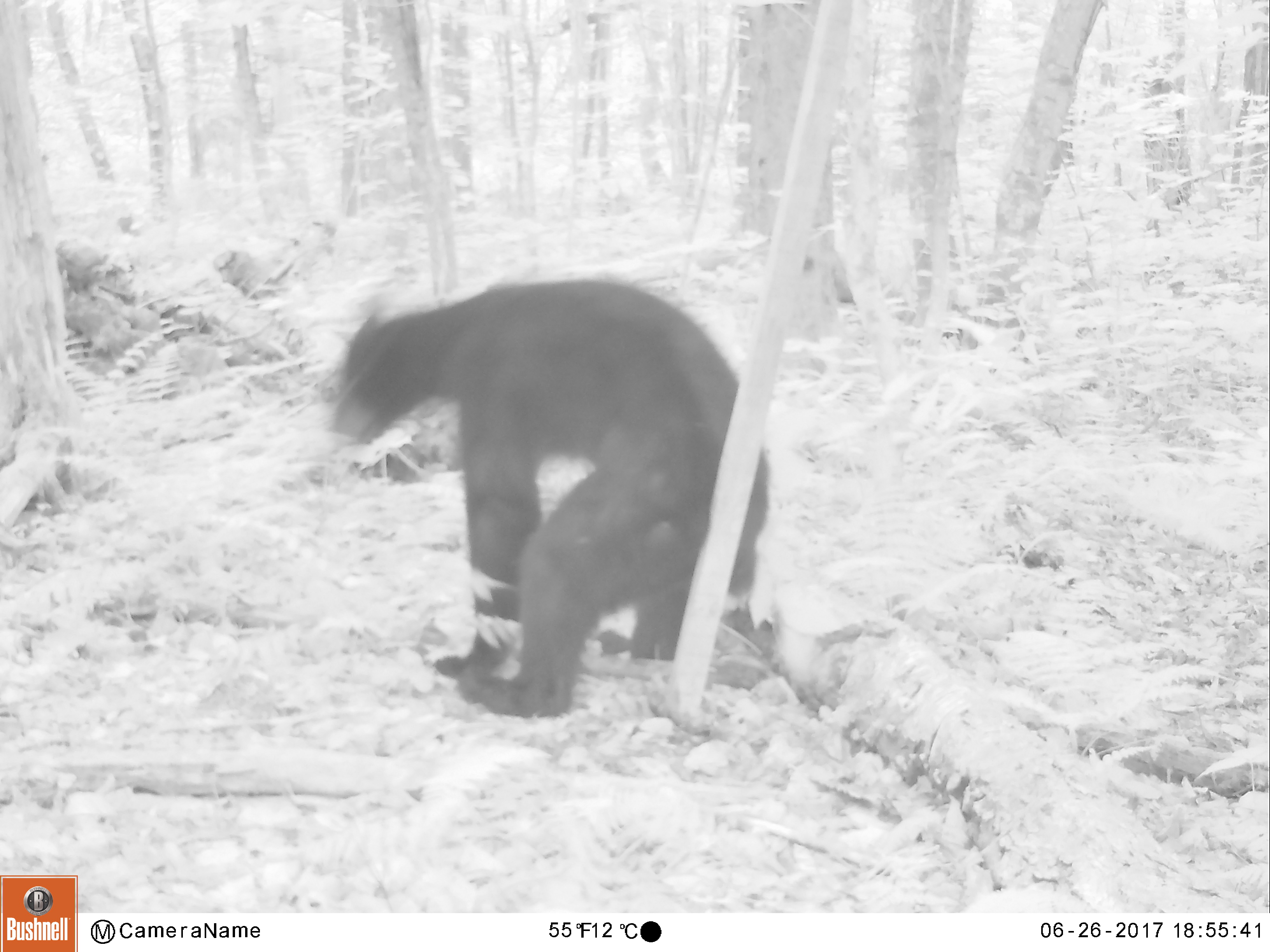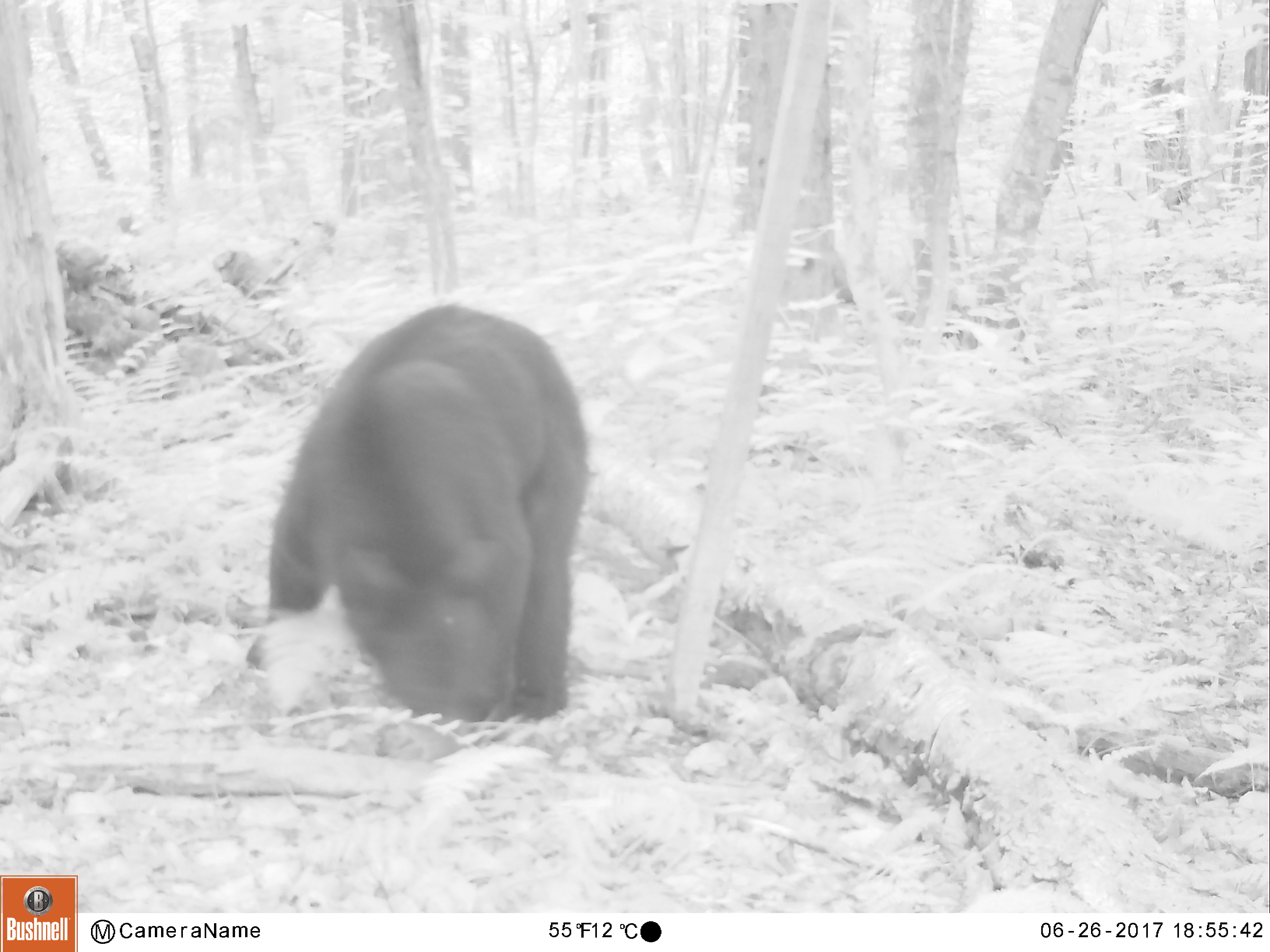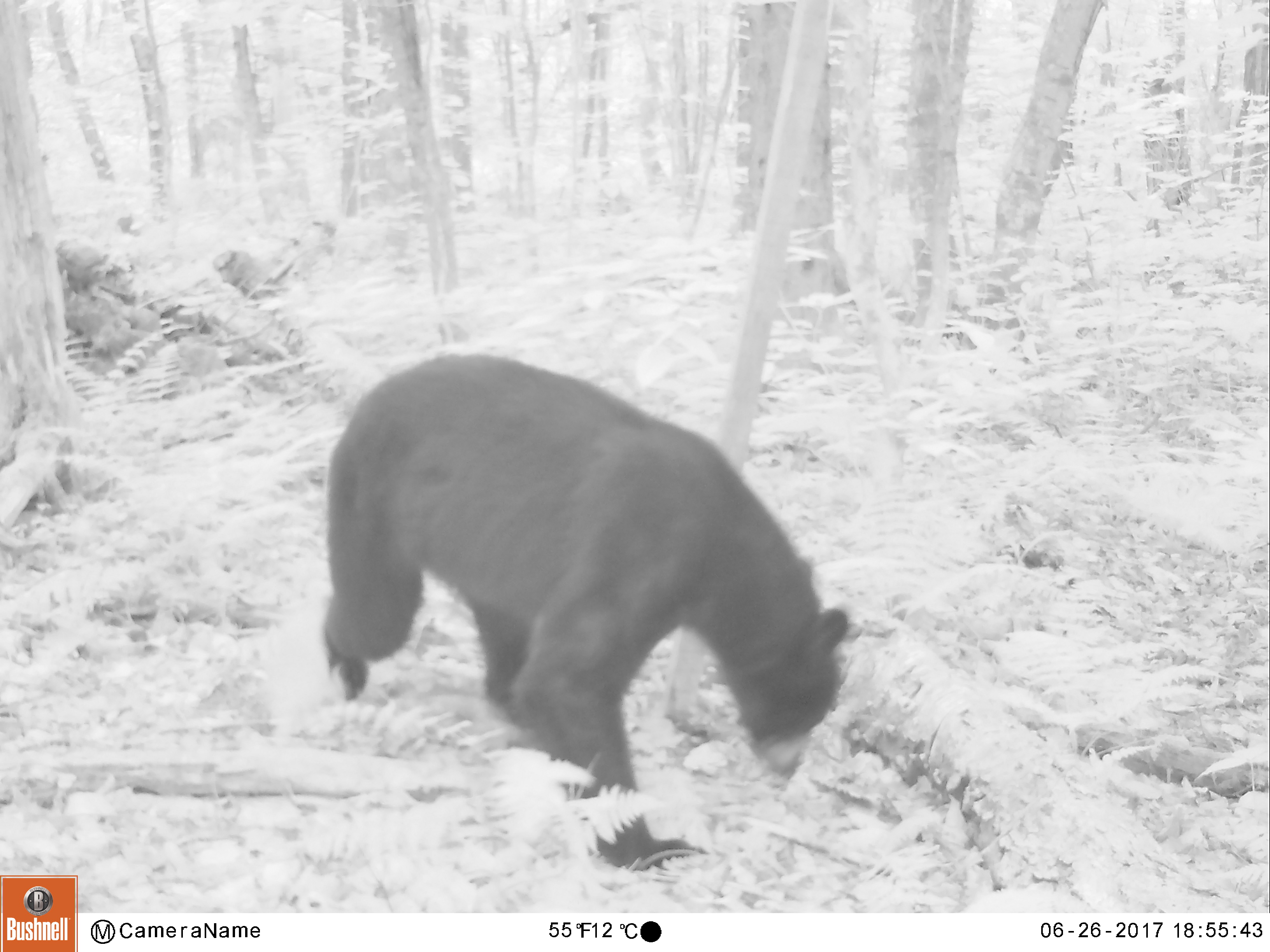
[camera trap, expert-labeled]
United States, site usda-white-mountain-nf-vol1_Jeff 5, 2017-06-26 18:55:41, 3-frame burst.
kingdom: Animalia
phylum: Chordata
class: Mammalia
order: Carnivora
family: Ursidae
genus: Ursus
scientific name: Ursus americanus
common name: black bear